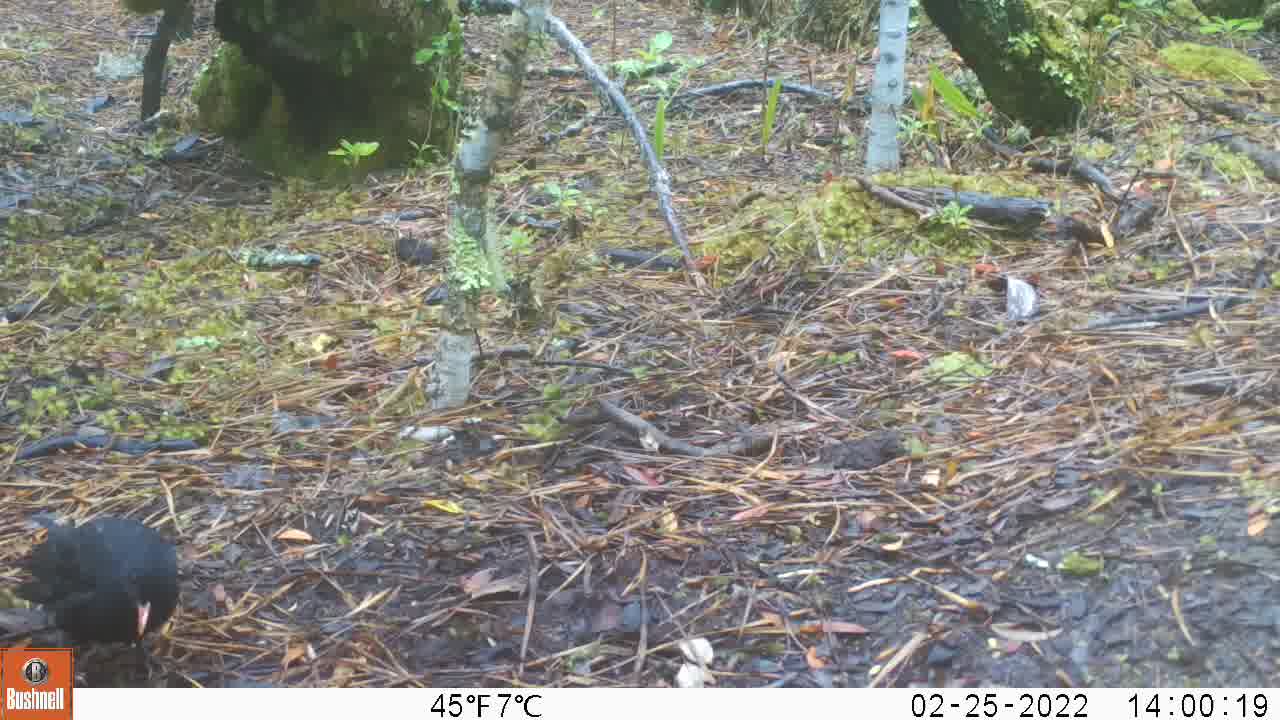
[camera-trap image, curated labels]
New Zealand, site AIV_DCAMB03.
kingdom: Animalia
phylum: Chordata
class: Aves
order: Passeriformes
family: Turdidae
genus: Turdus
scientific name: Turdus merula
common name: eurasian blackbird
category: blackbird